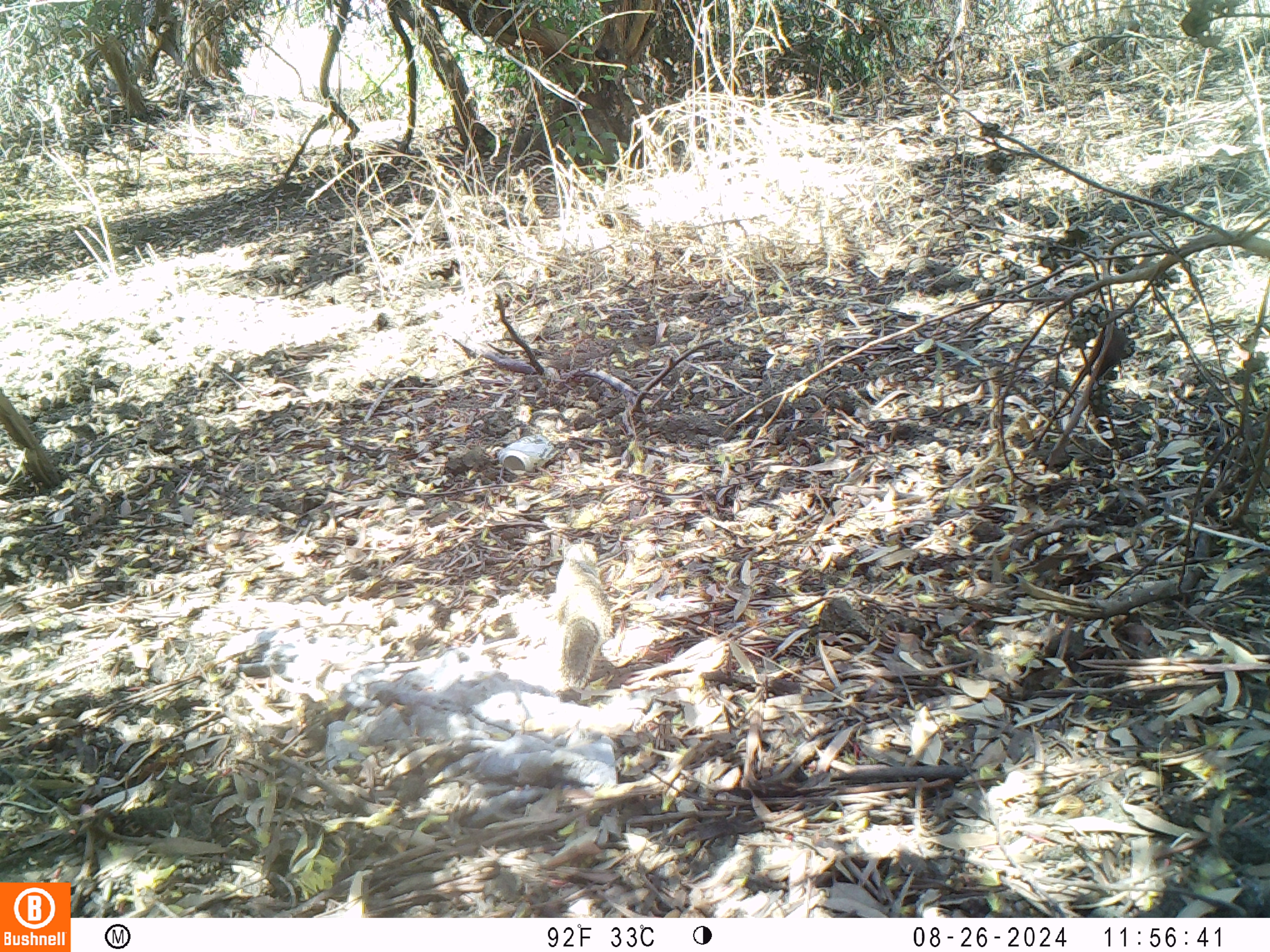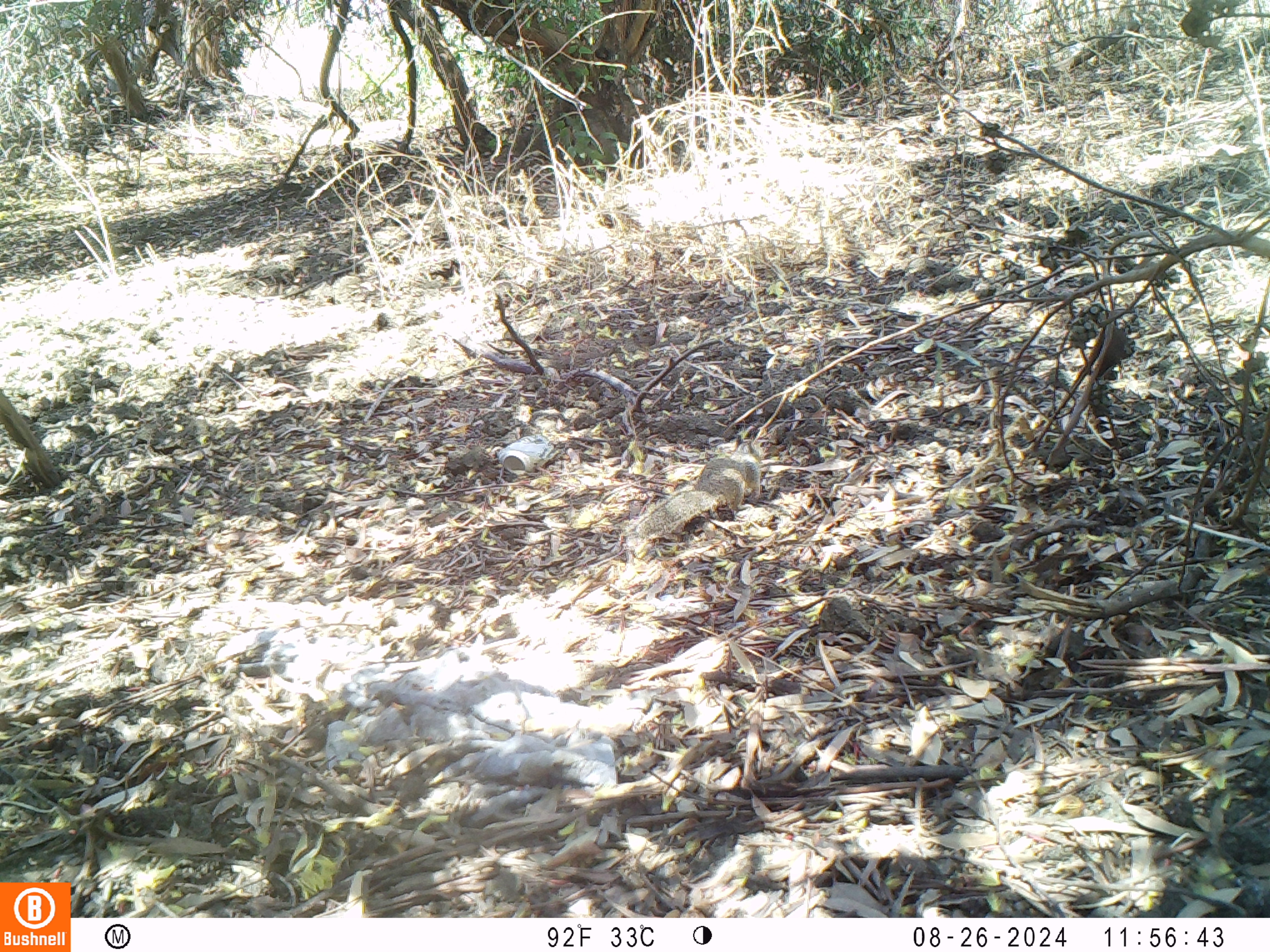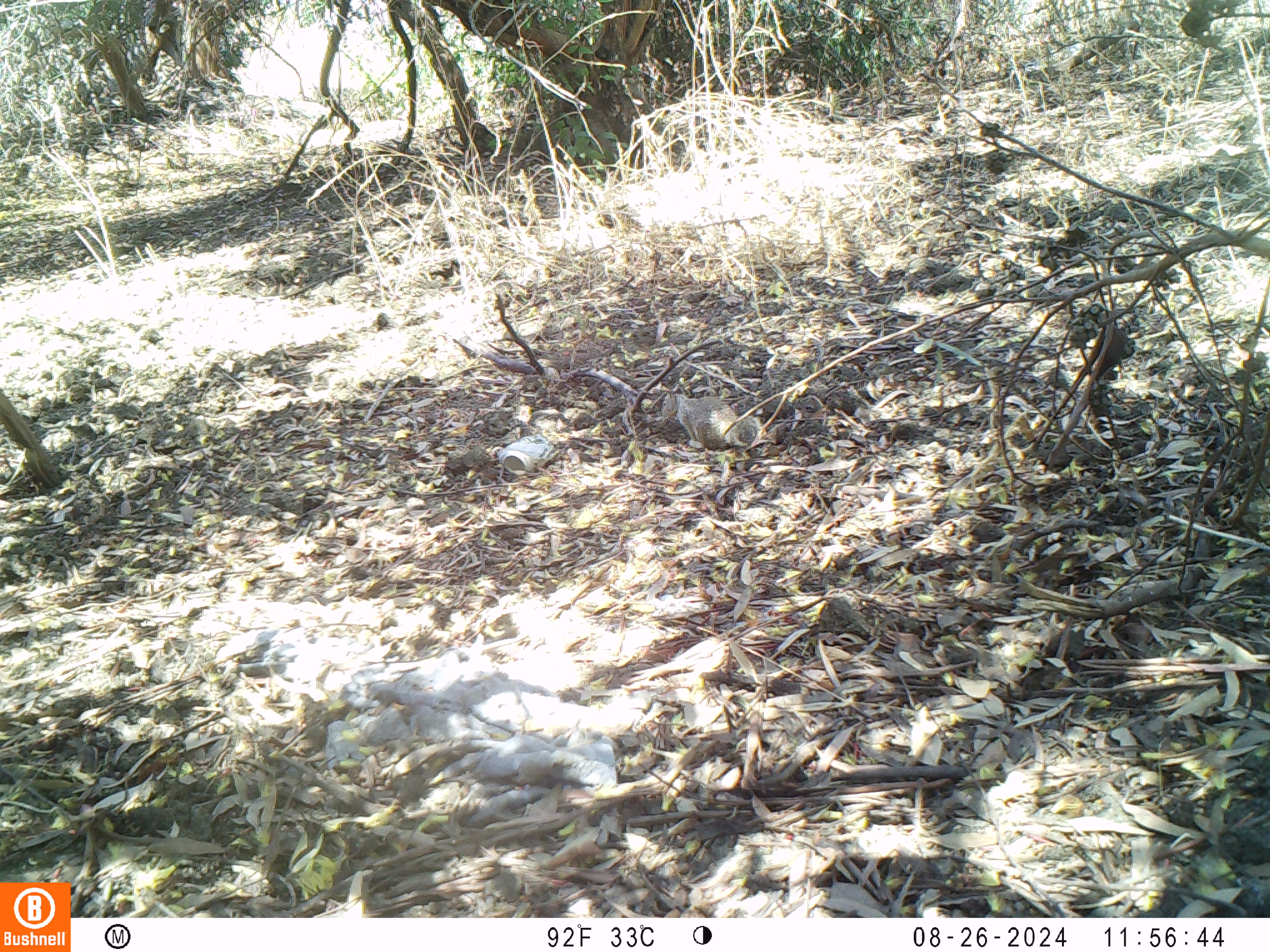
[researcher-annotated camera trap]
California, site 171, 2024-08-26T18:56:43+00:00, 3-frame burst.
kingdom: Animalia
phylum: Chordata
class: Mammalia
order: Rodentia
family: Sciuridae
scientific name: Sciuridae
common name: squirrel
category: unknown squirrel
Unknown squirrel (squirrel) (Sciuridae).